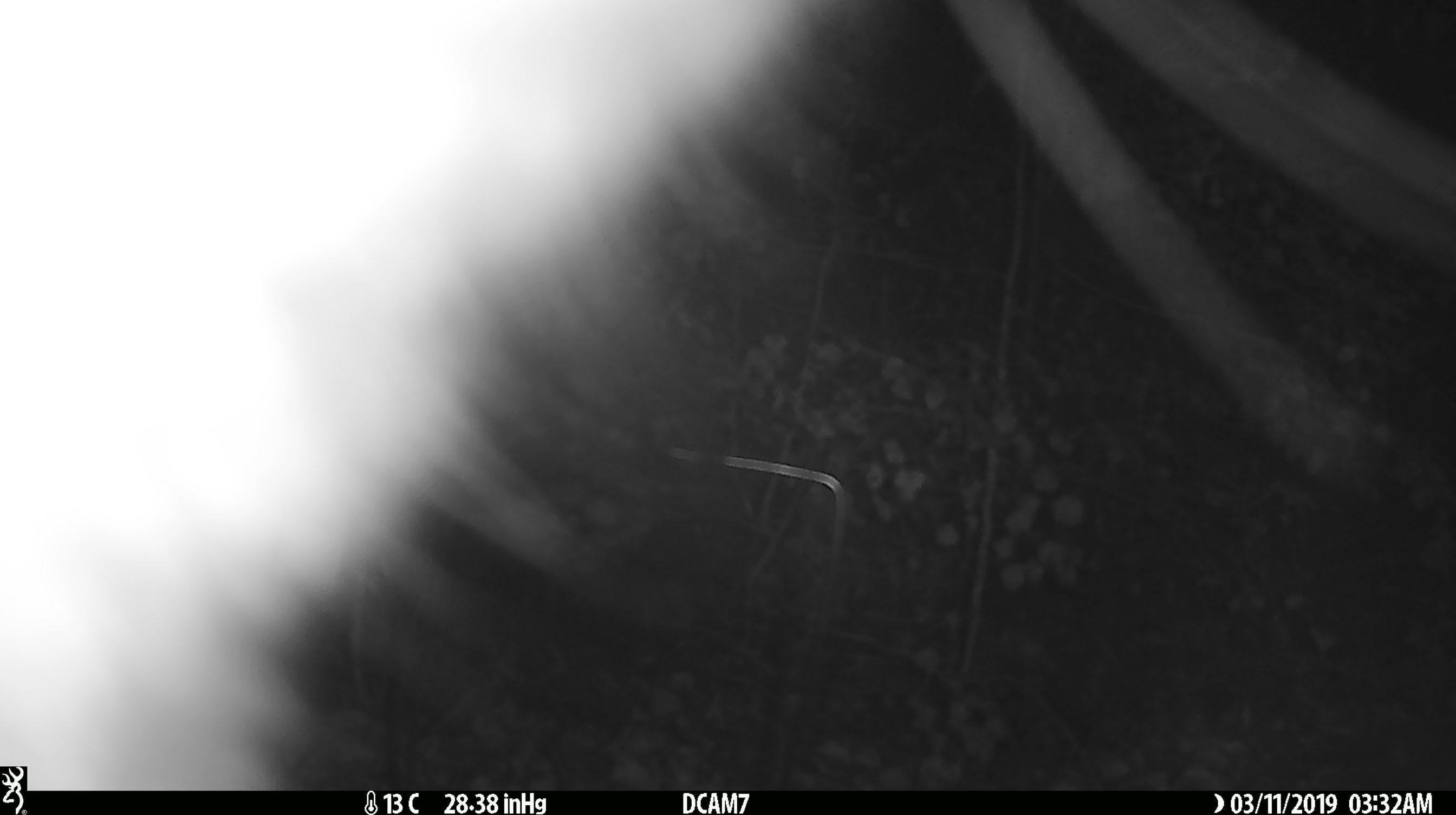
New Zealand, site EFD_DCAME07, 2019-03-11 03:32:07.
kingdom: Animalia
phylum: Chordata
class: Mammalia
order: Diprotodontia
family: Phalangeridae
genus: Trichosurus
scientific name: Trichosurus vulpecula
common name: common brushtail possum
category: possum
Possum (common brushtail possum) (Trichosurus vulpecula).